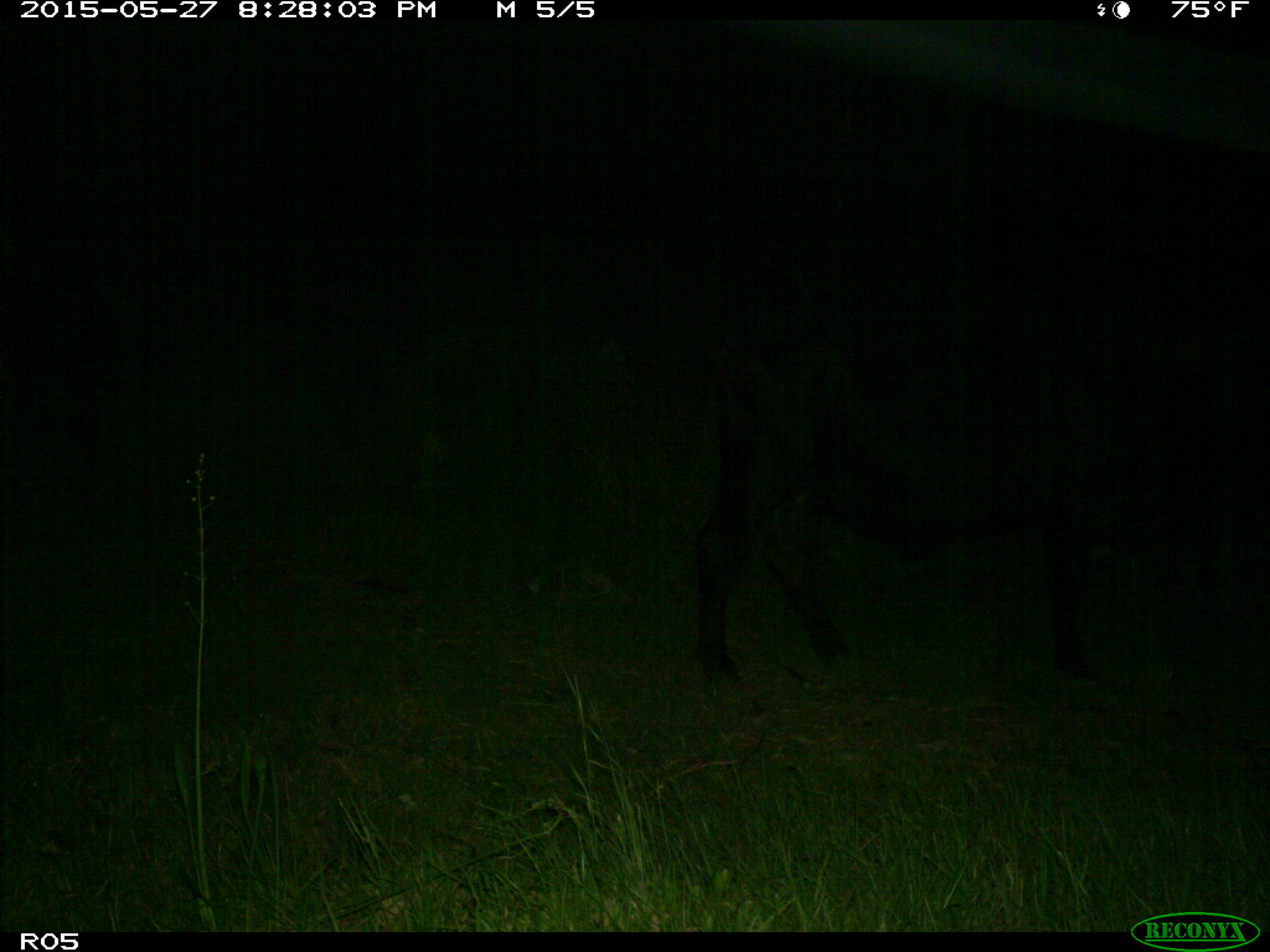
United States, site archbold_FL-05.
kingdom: Animalia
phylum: Chordata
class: Mammalia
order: Artiodactyla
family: Bovidae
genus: Bos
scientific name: Bos taurus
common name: domestic cow